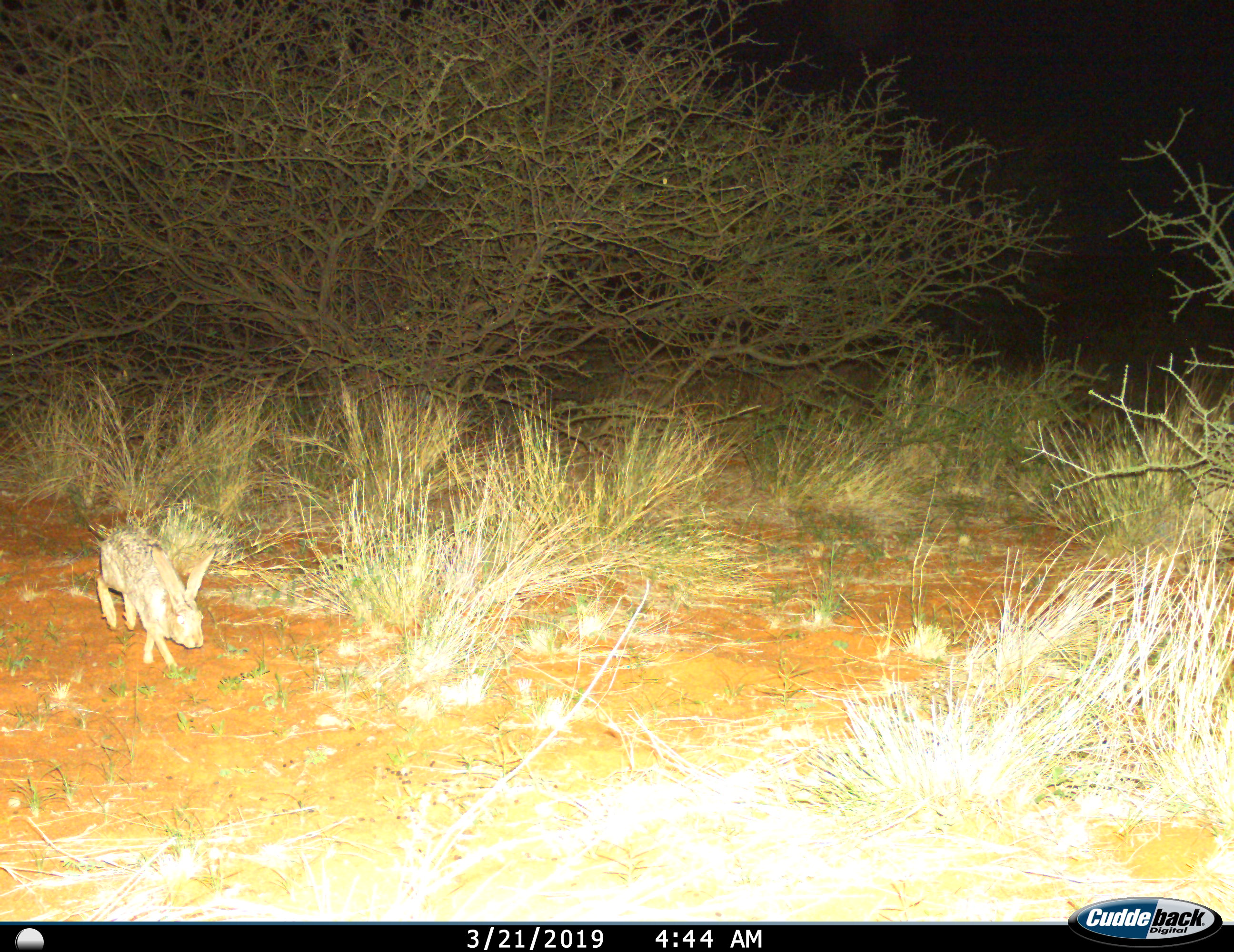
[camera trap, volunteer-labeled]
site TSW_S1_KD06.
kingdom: Animalia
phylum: Chordata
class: Mammalia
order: Lagomorpha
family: Leporidae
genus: Lepus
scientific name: Lepus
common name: hare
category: hareunknown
Hareunknown (hare) (Lepus), count 1. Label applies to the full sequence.